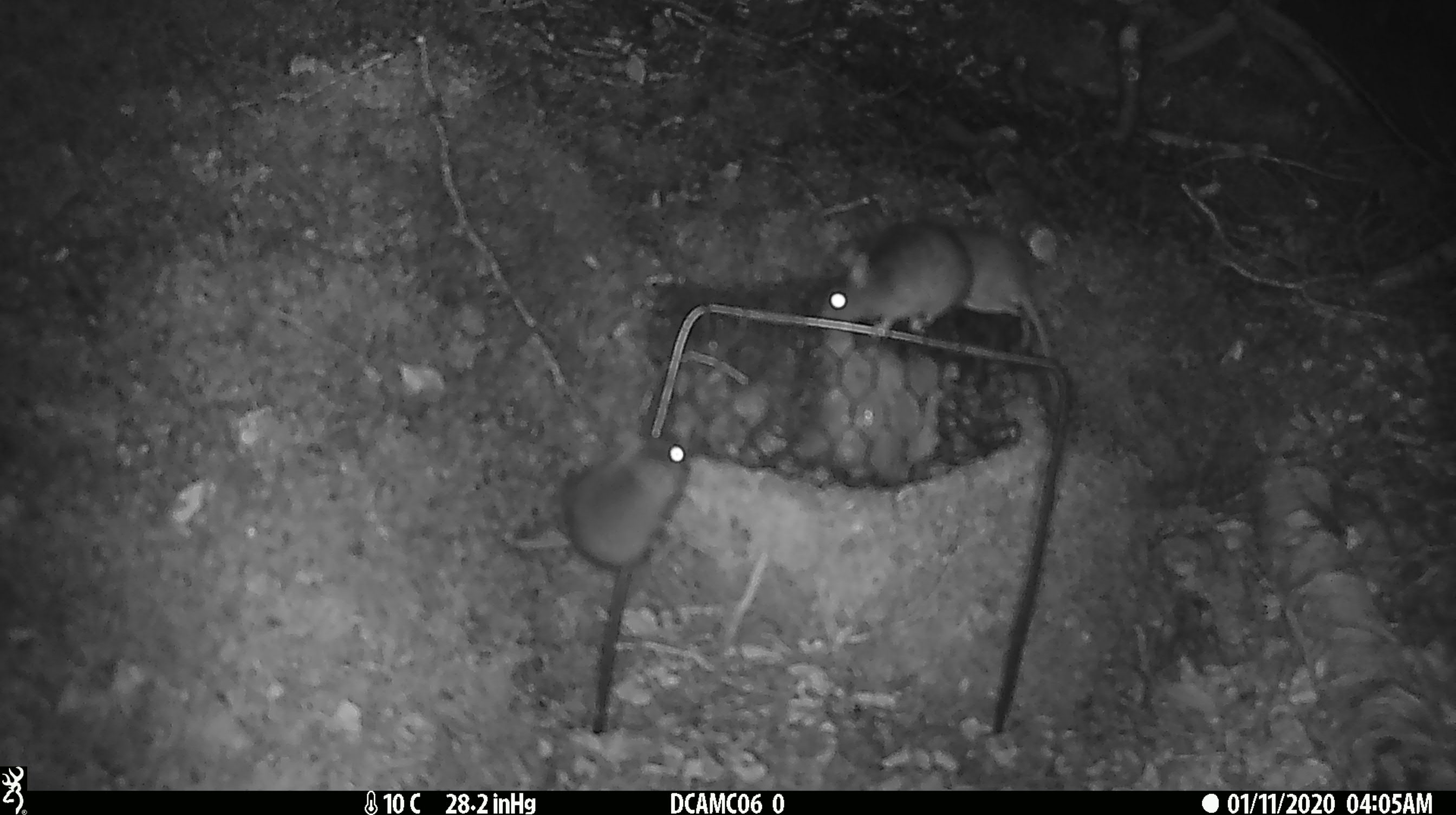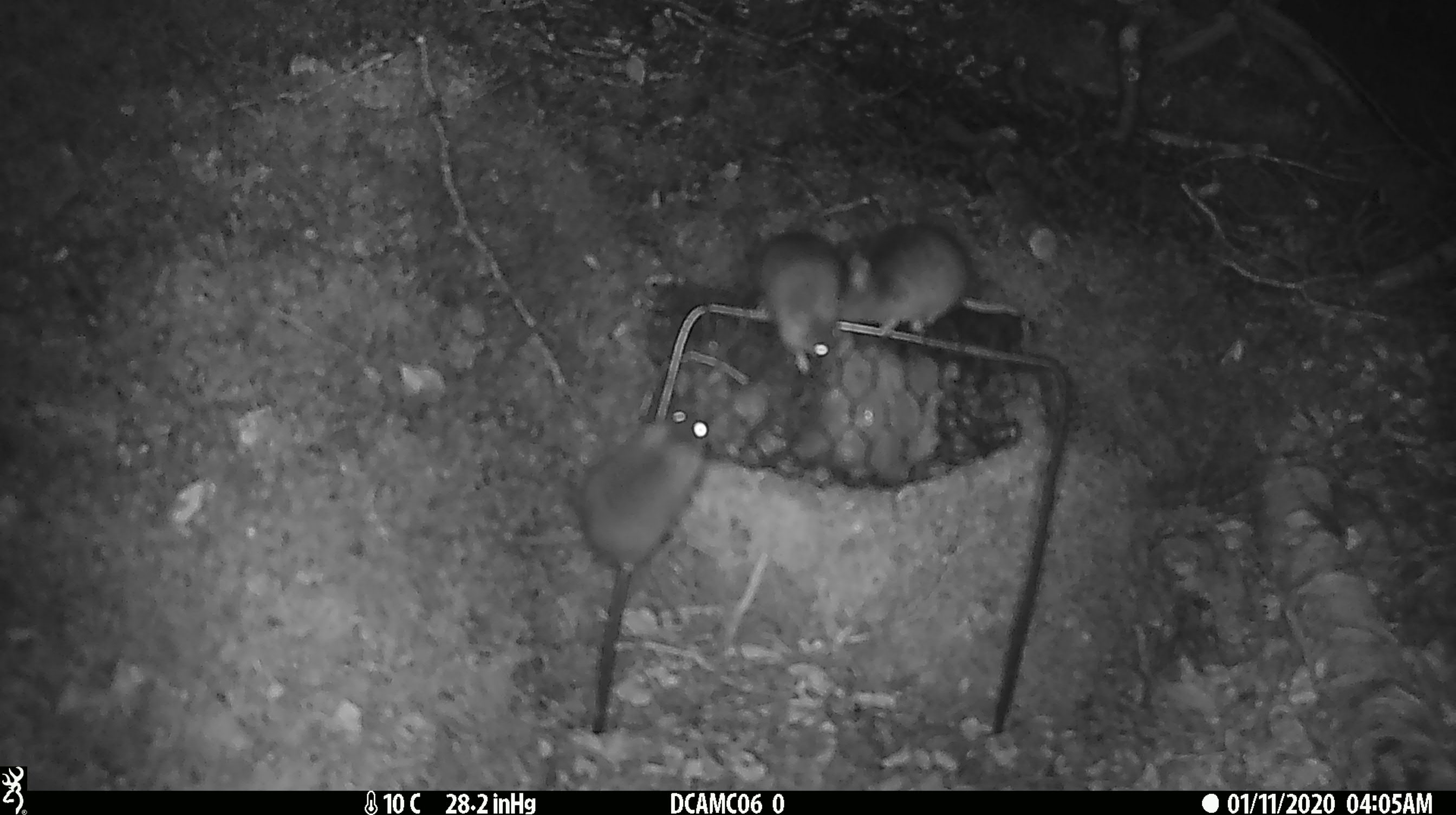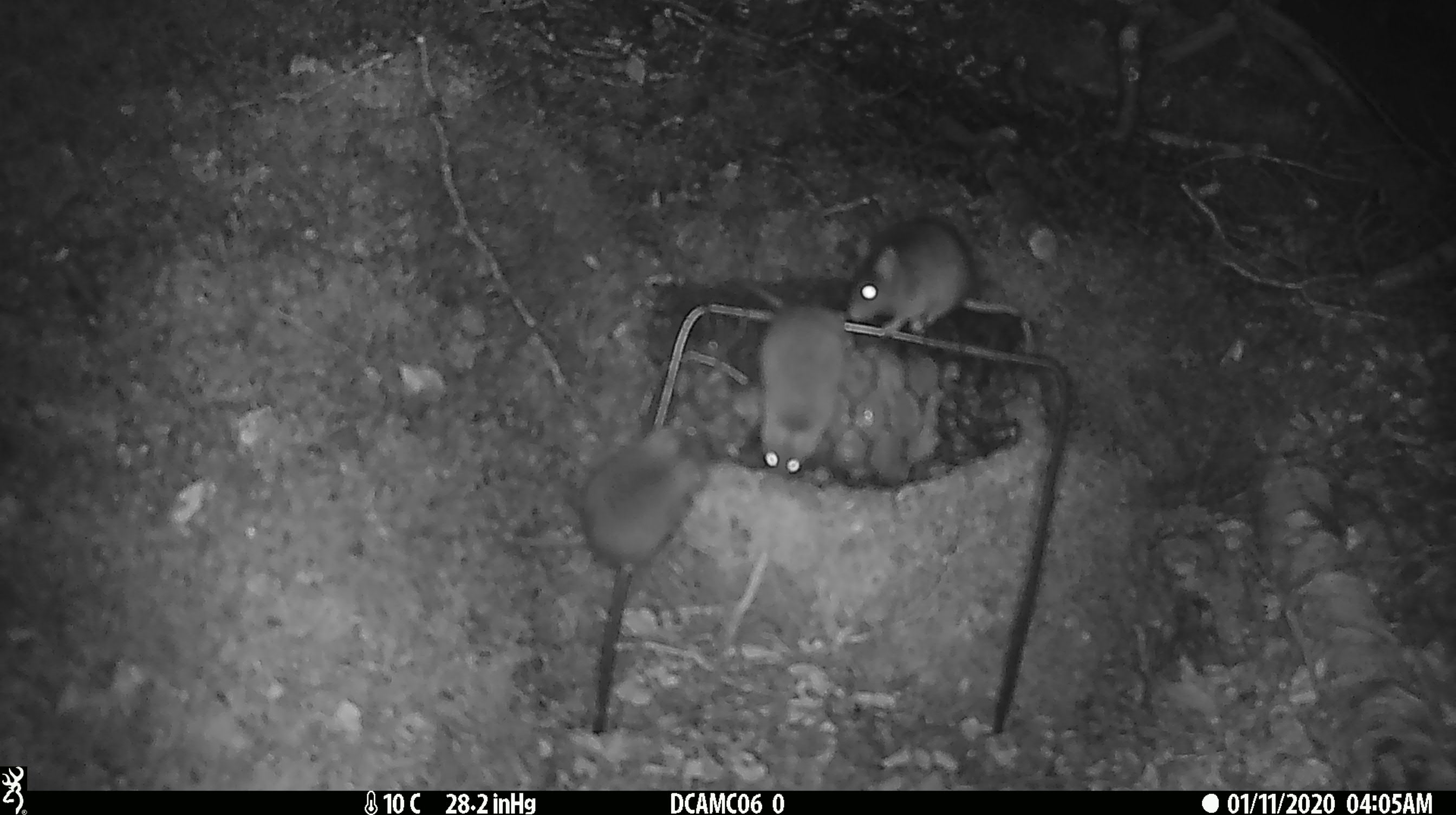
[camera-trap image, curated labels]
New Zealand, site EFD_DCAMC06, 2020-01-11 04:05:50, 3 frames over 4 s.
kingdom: Animalia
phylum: Chordata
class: Mammalia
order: Rodentia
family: Muridae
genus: Mus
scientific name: Mus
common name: mouse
Mouse (Mus).